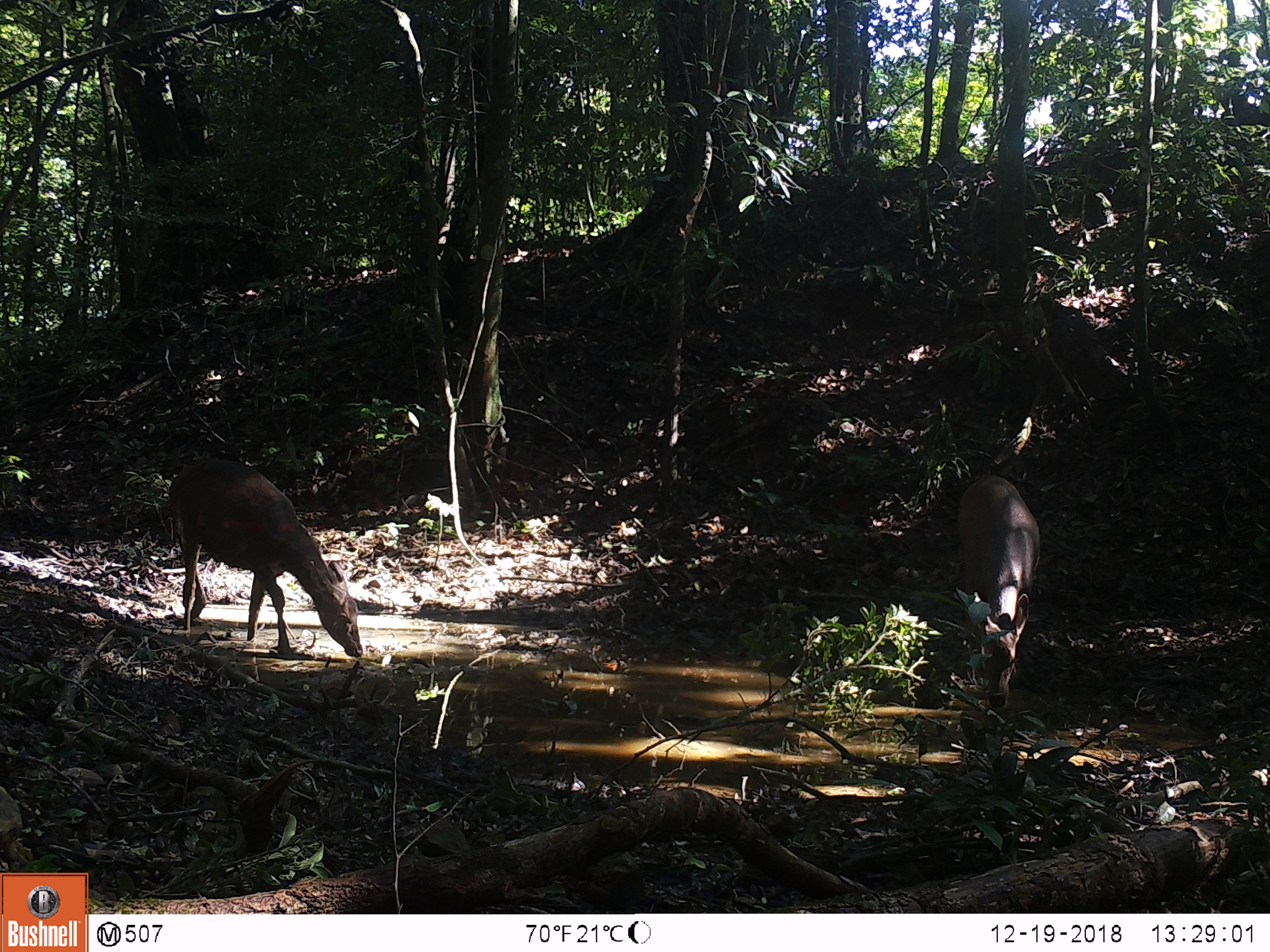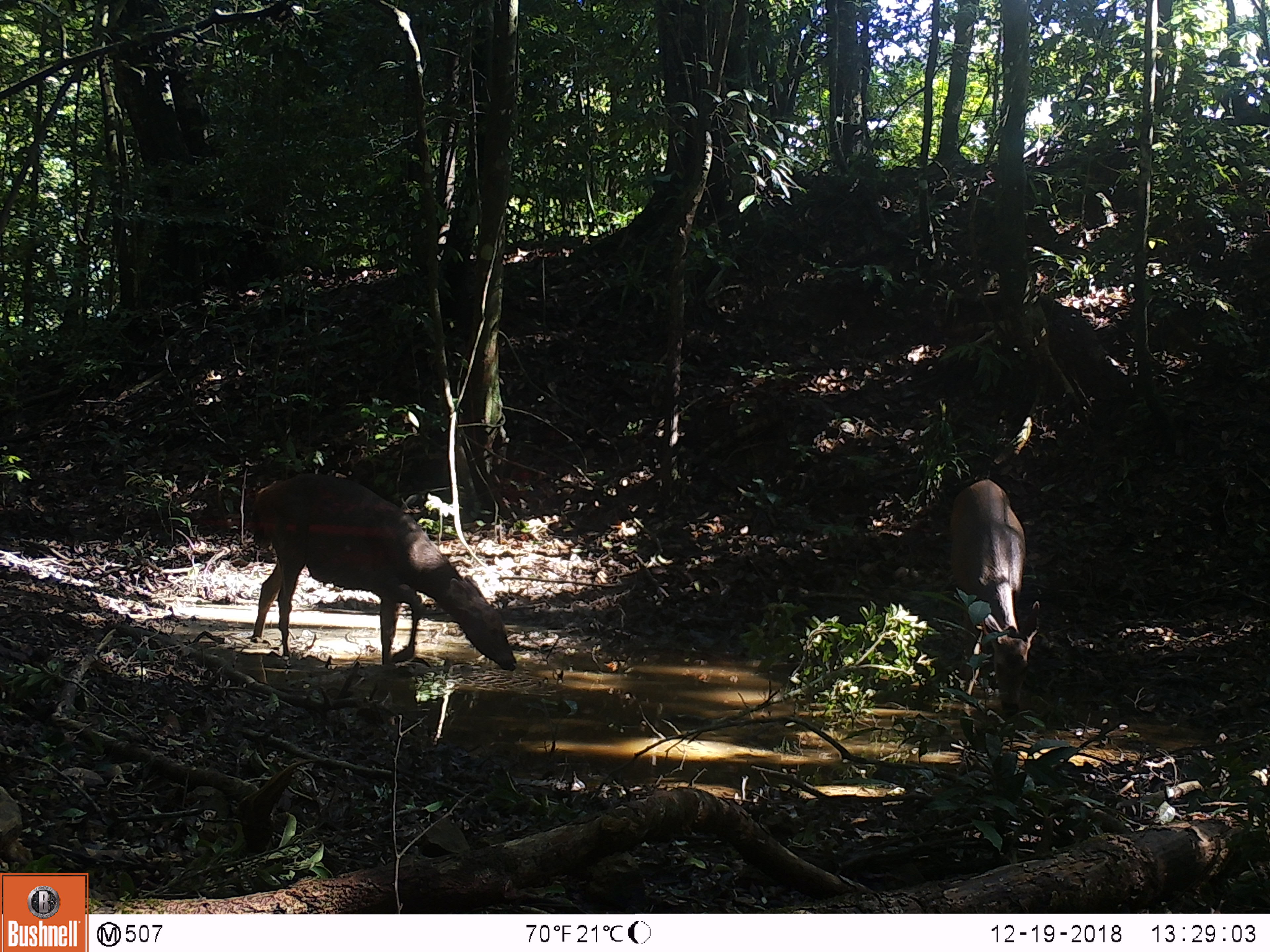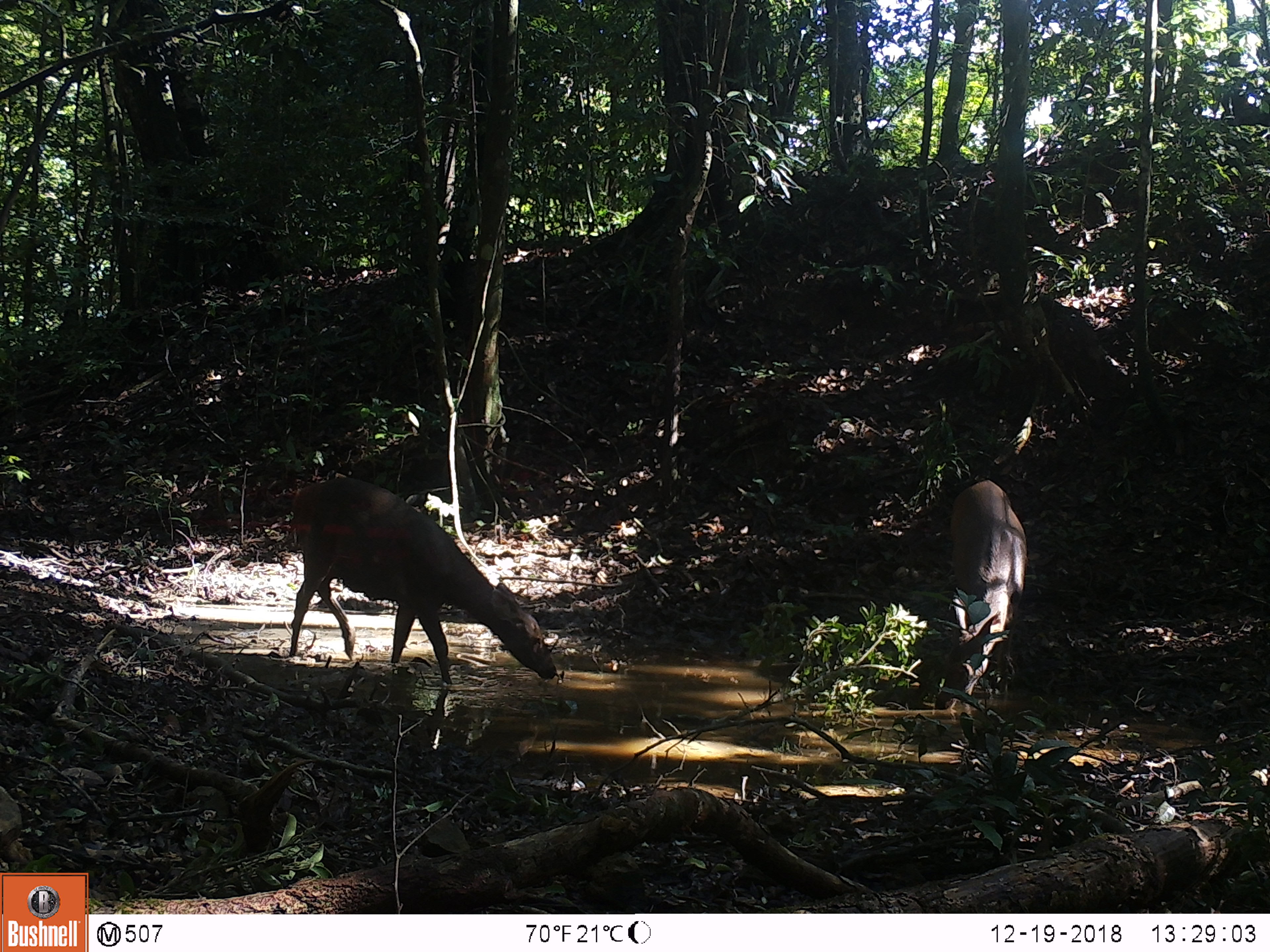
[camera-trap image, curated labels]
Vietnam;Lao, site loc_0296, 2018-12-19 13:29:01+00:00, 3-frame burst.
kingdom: Animalia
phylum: Chordata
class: Mammalia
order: Artiodactyla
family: Cervidae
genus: Rusa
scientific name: Rusa unicolor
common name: sambar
Sambar (Rusa unicolor). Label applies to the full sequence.